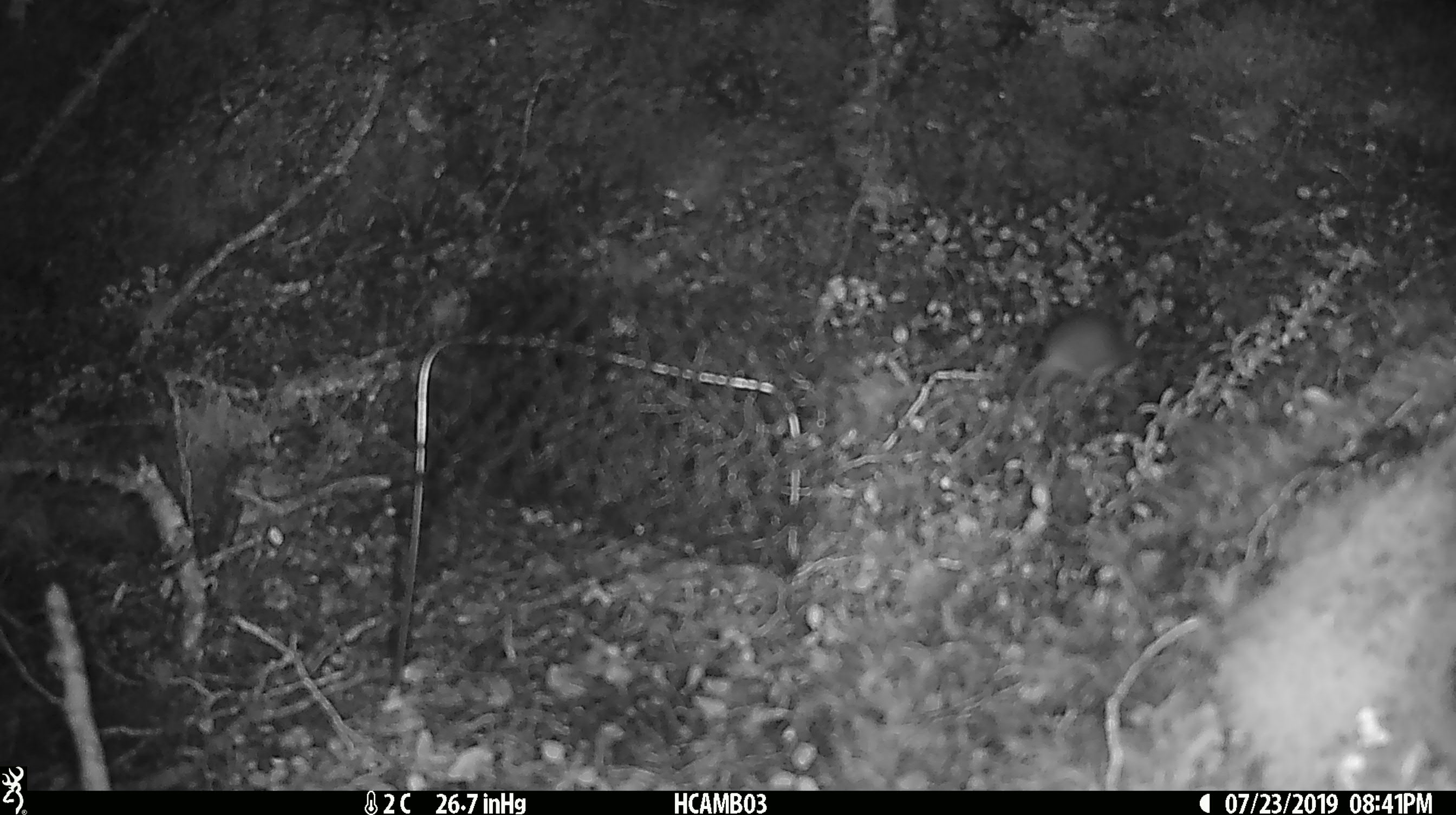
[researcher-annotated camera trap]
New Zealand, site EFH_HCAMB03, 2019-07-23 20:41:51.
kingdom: Animalia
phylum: Chordata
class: Mammalia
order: Rodentia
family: Muridae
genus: Mus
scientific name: Mus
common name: mouse